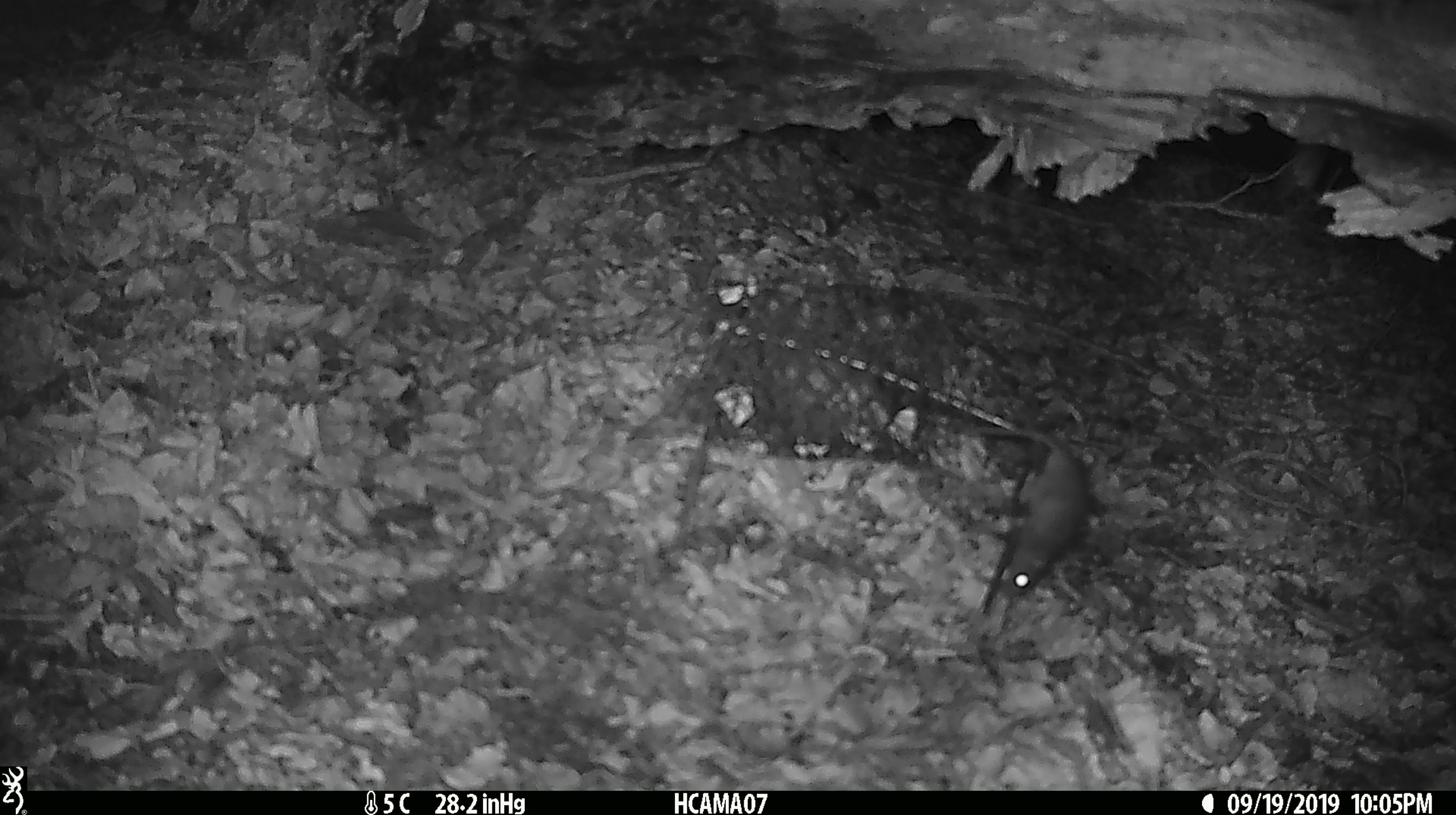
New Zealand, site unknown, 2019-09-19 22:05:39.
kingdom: Animalia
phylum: Chordata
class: Mammalia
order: Rodentia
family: Muridae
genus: Mus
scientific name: Mus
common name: mouse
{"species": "mouse (Mus)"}